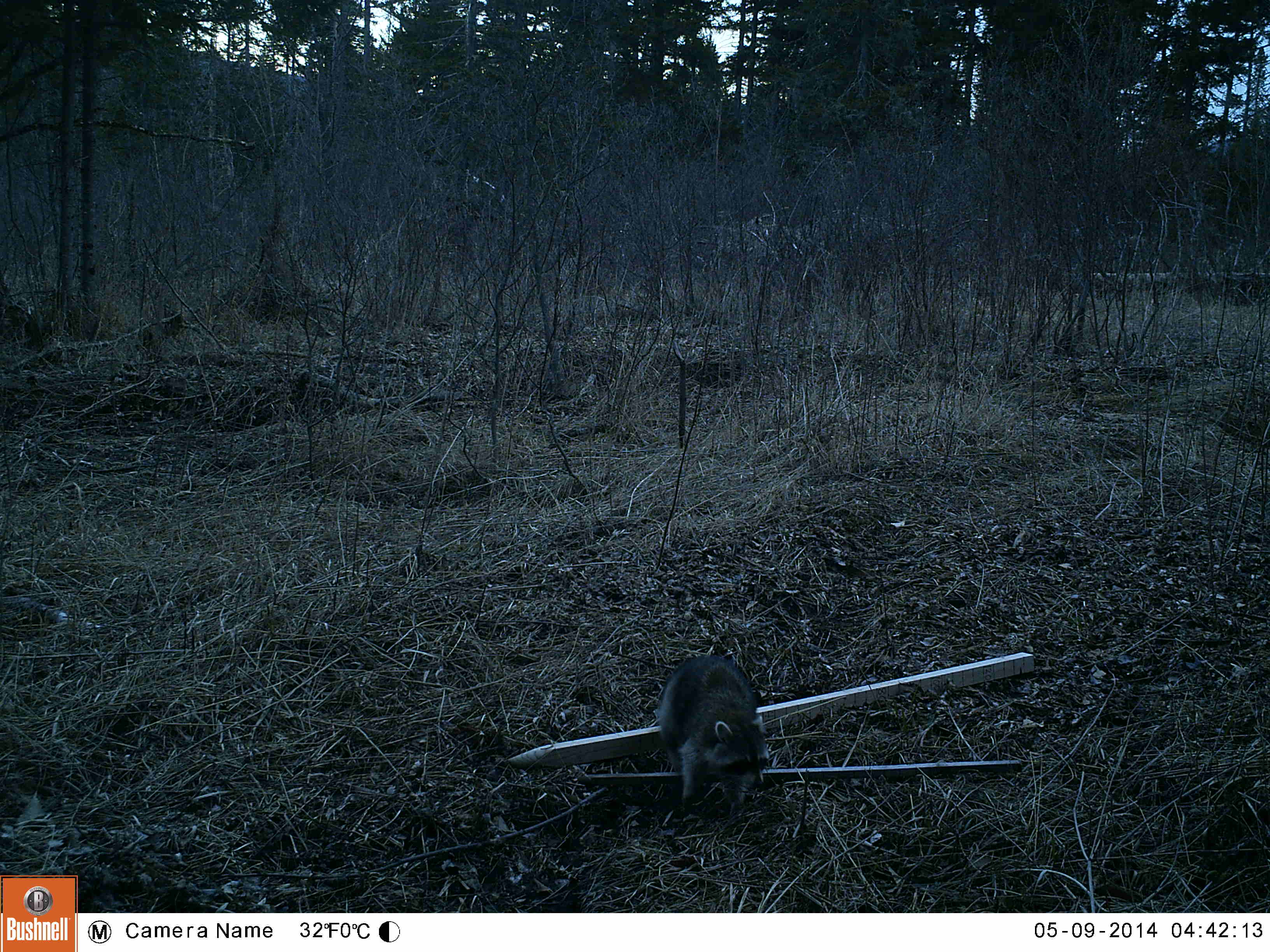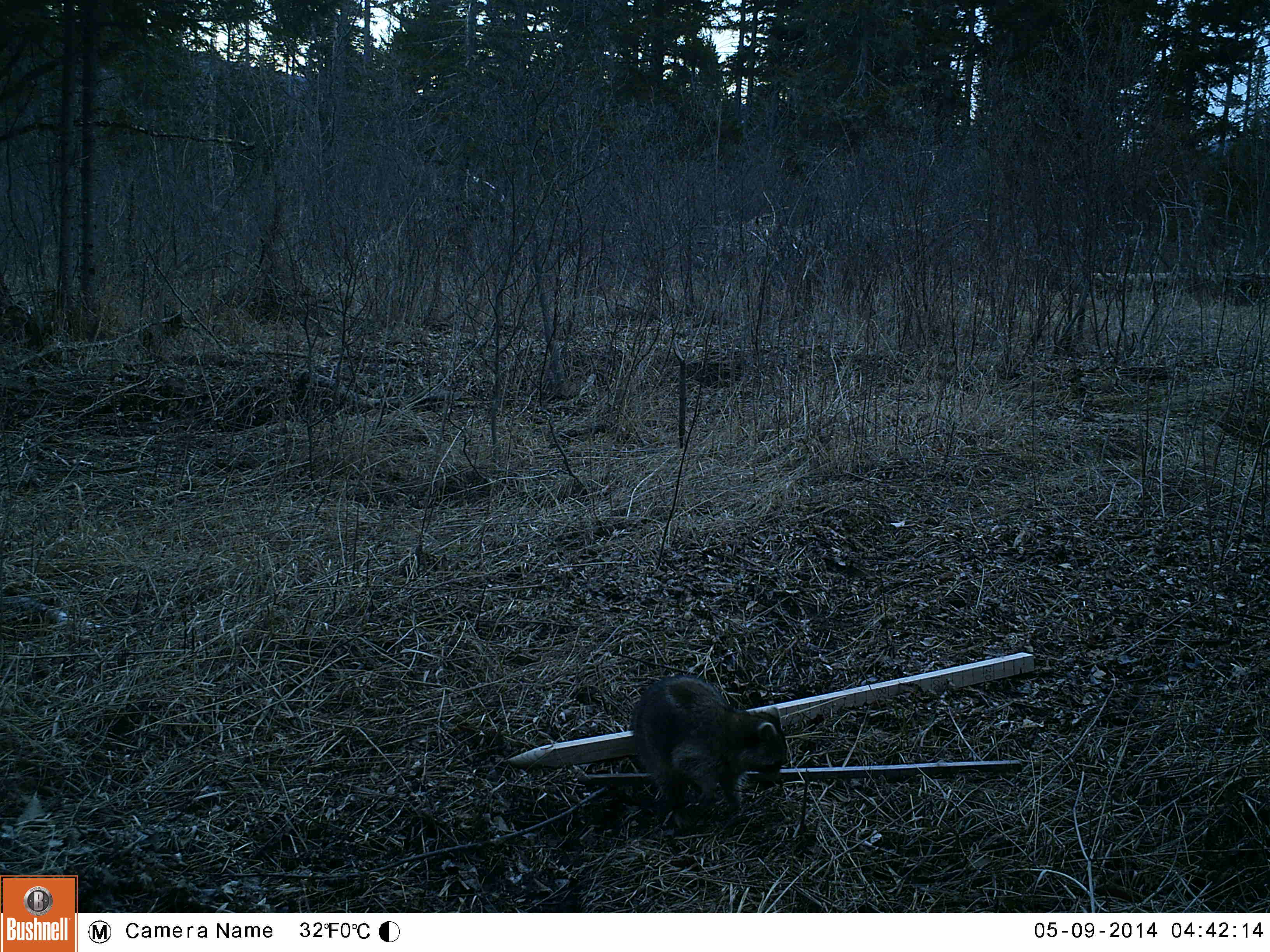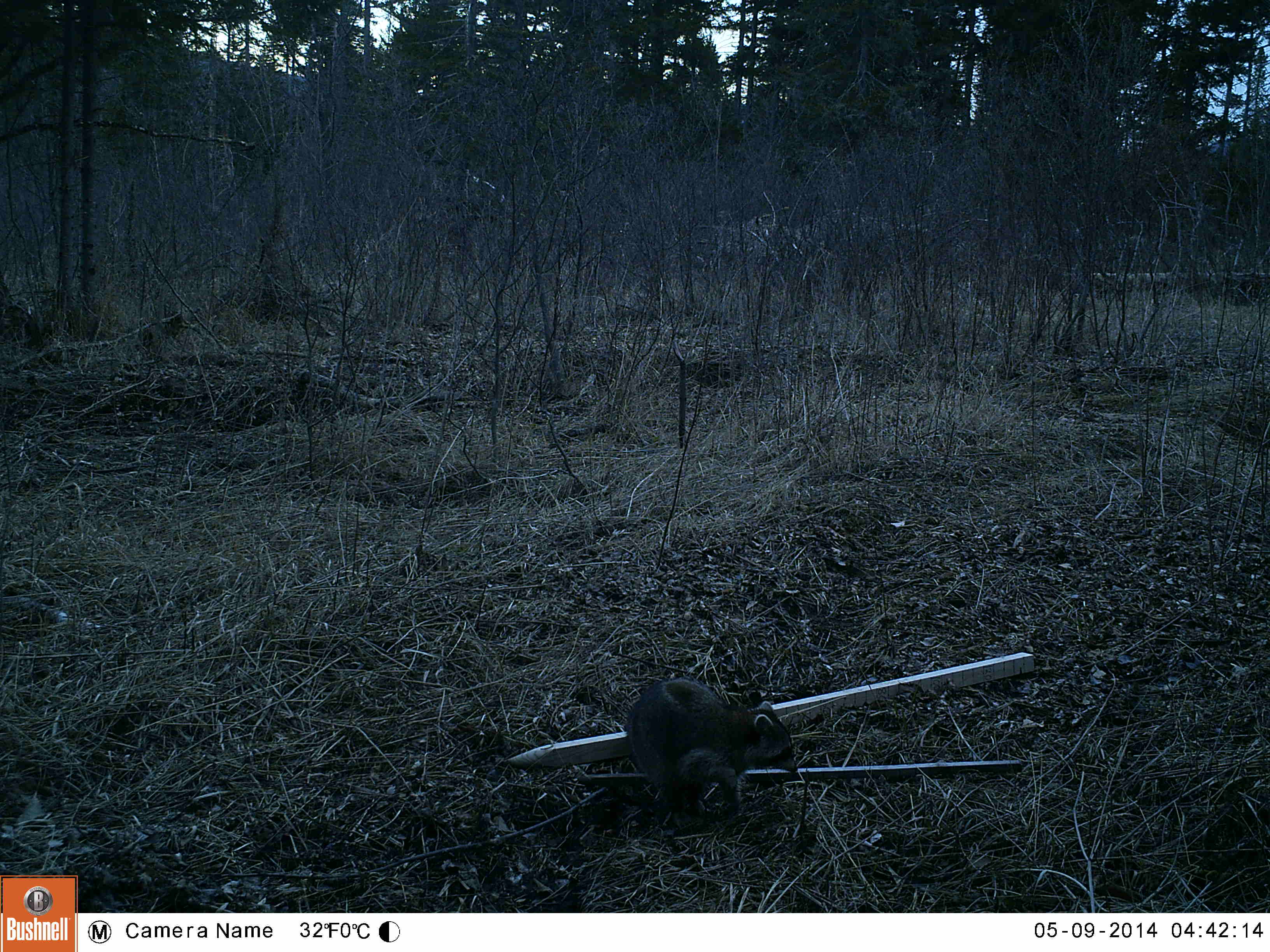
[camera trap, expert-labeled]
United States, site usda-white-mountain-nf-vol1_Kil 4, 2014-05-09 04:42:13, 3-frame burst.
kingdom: Animalia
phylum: Chordata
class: Mammalia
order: Carnivora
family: Procyonidae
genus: Procyon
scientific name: Procyon lotor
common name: raccoon